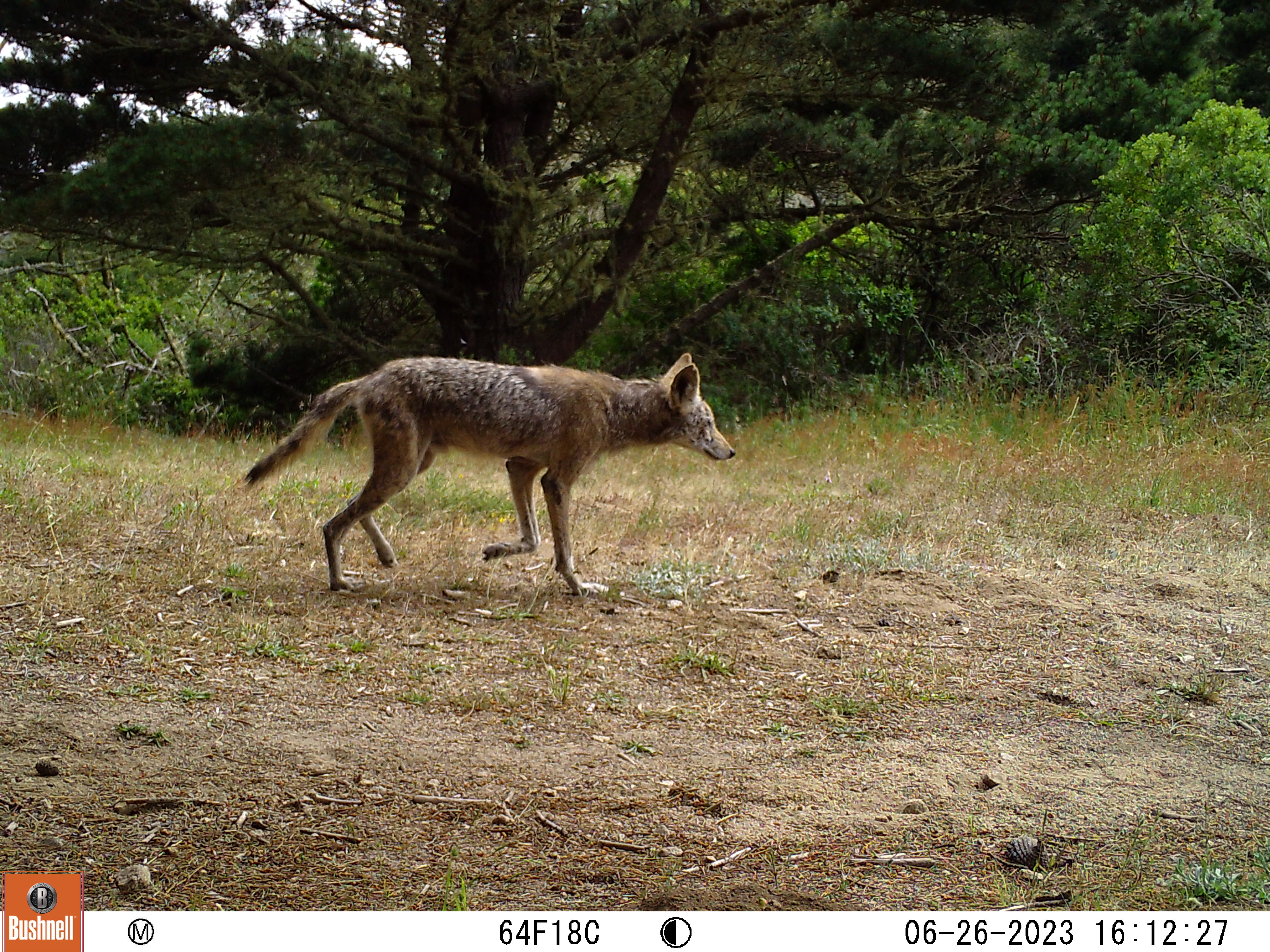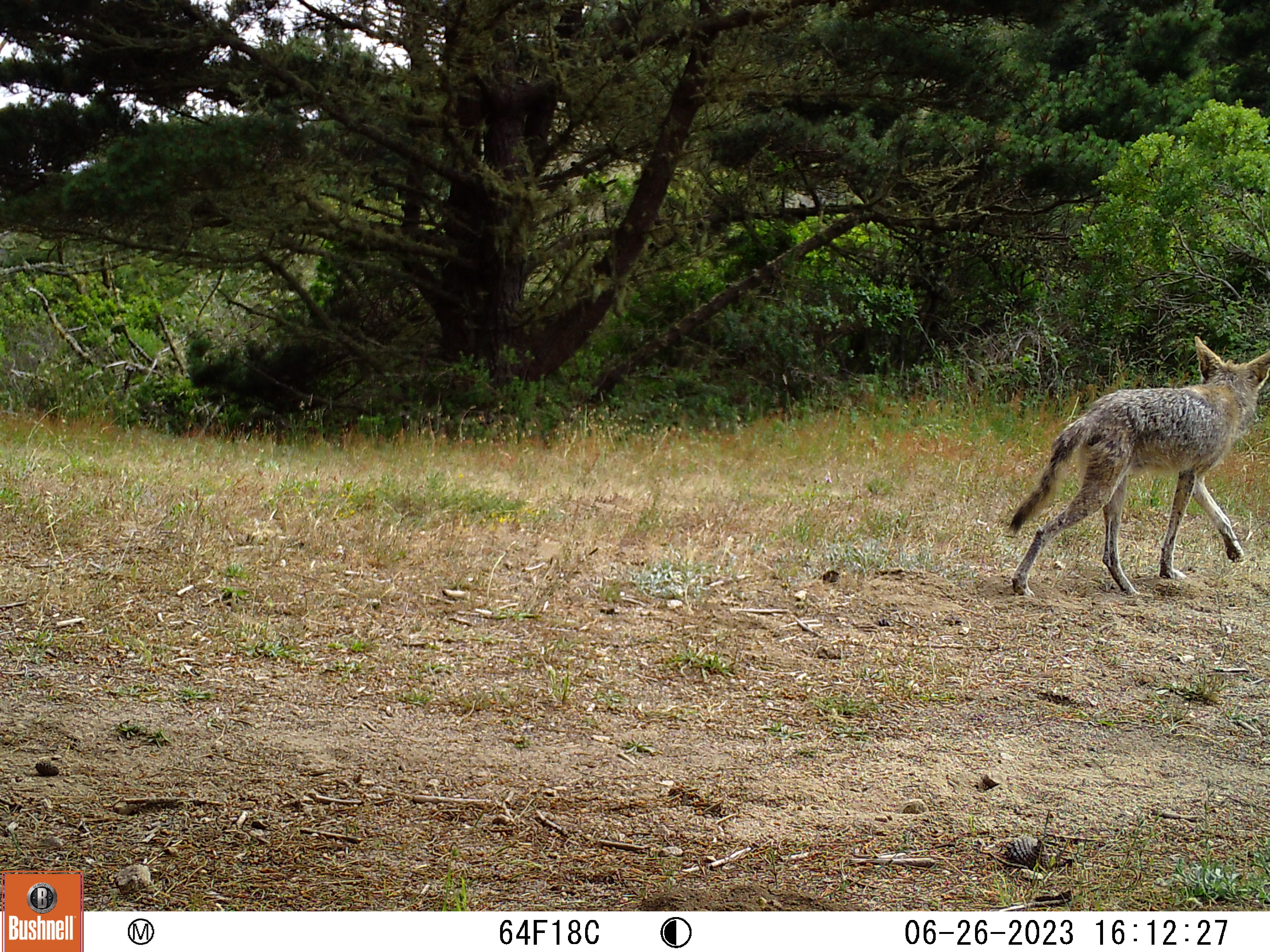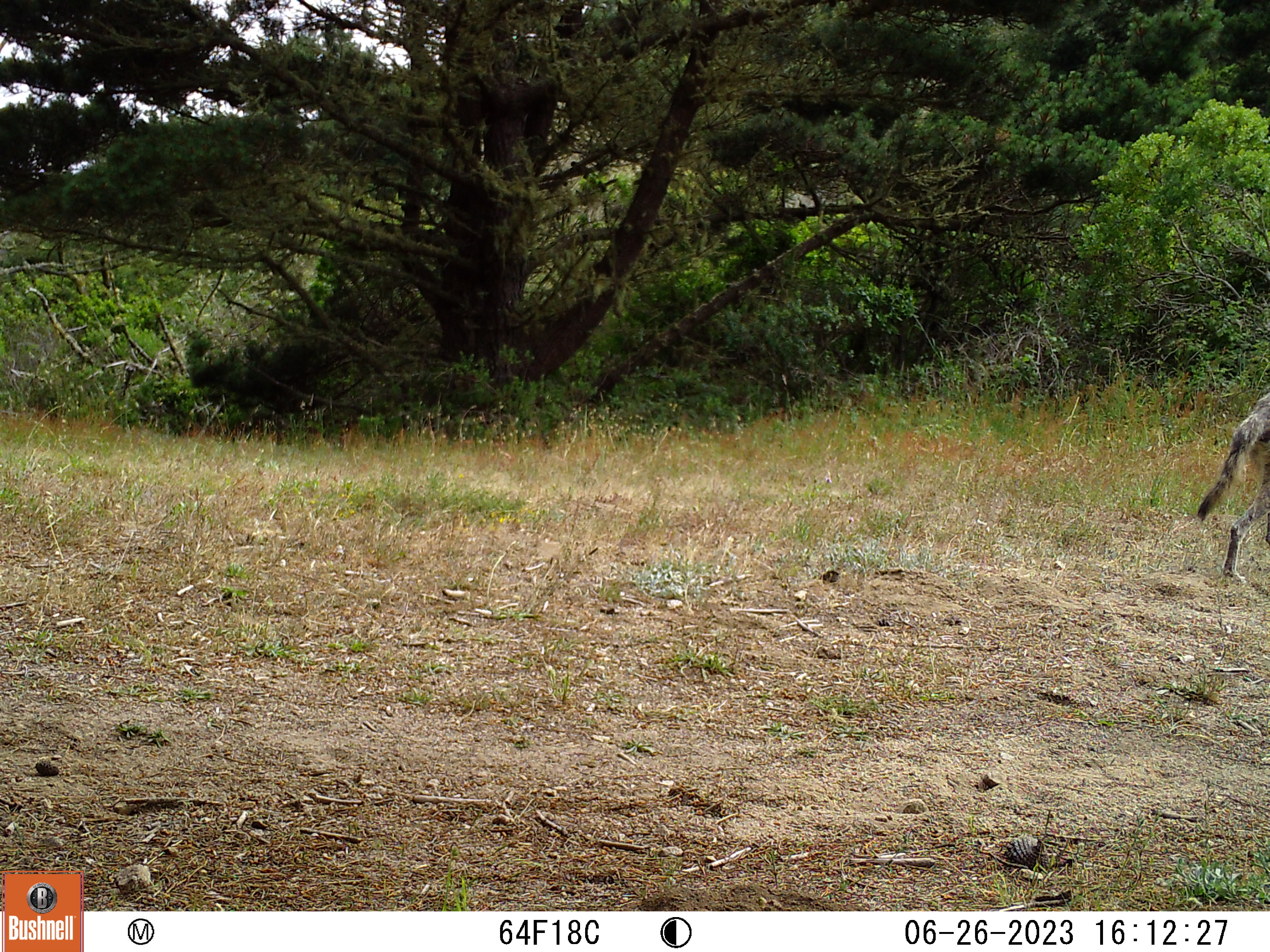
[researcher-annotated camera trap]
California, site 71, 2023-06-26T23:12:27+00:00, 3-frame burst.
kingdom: Animalia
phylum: Chordata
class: Mammalia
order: Carnivora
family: Canidae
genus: Canis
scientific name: Canis latrans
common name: coyote